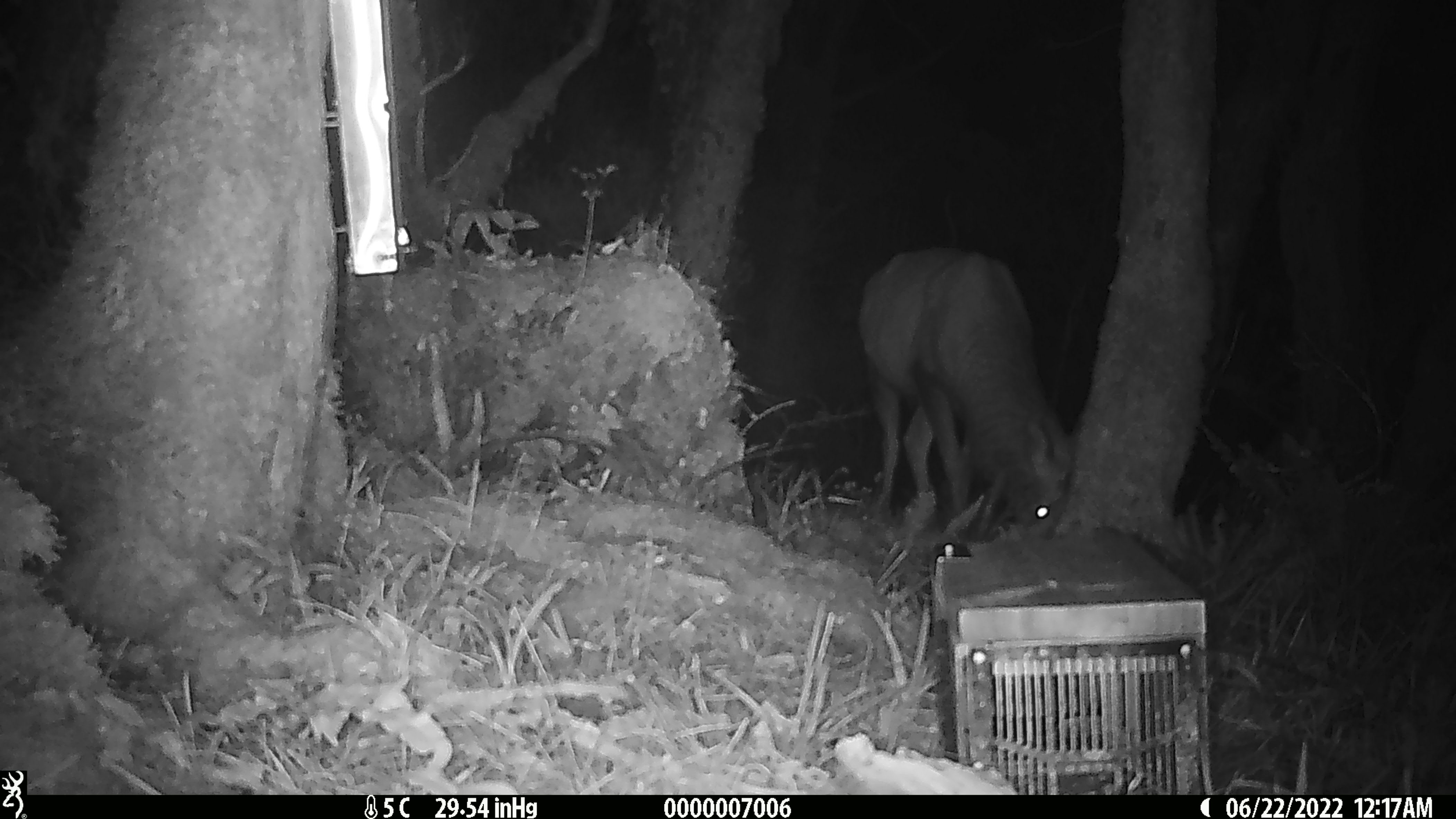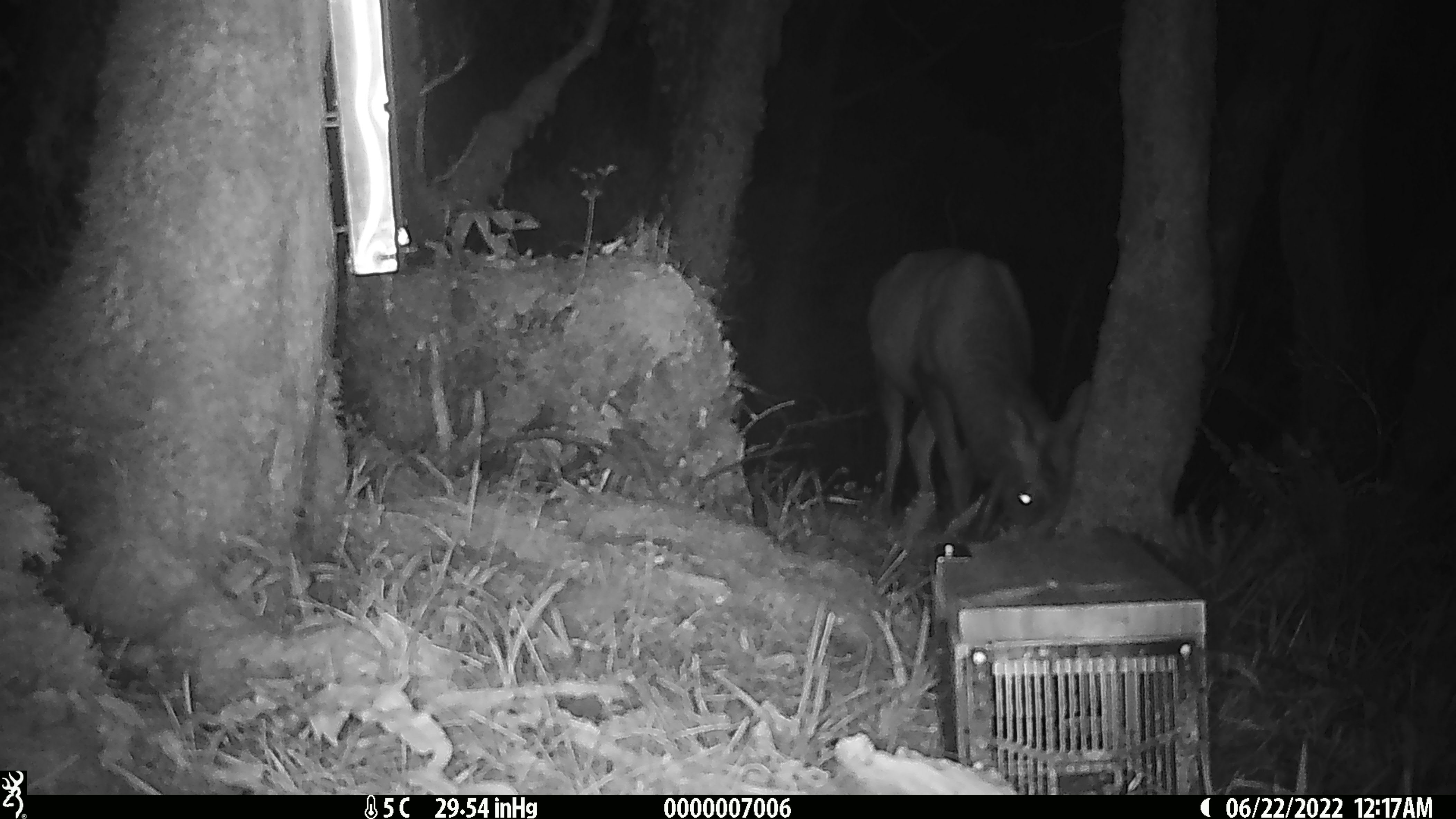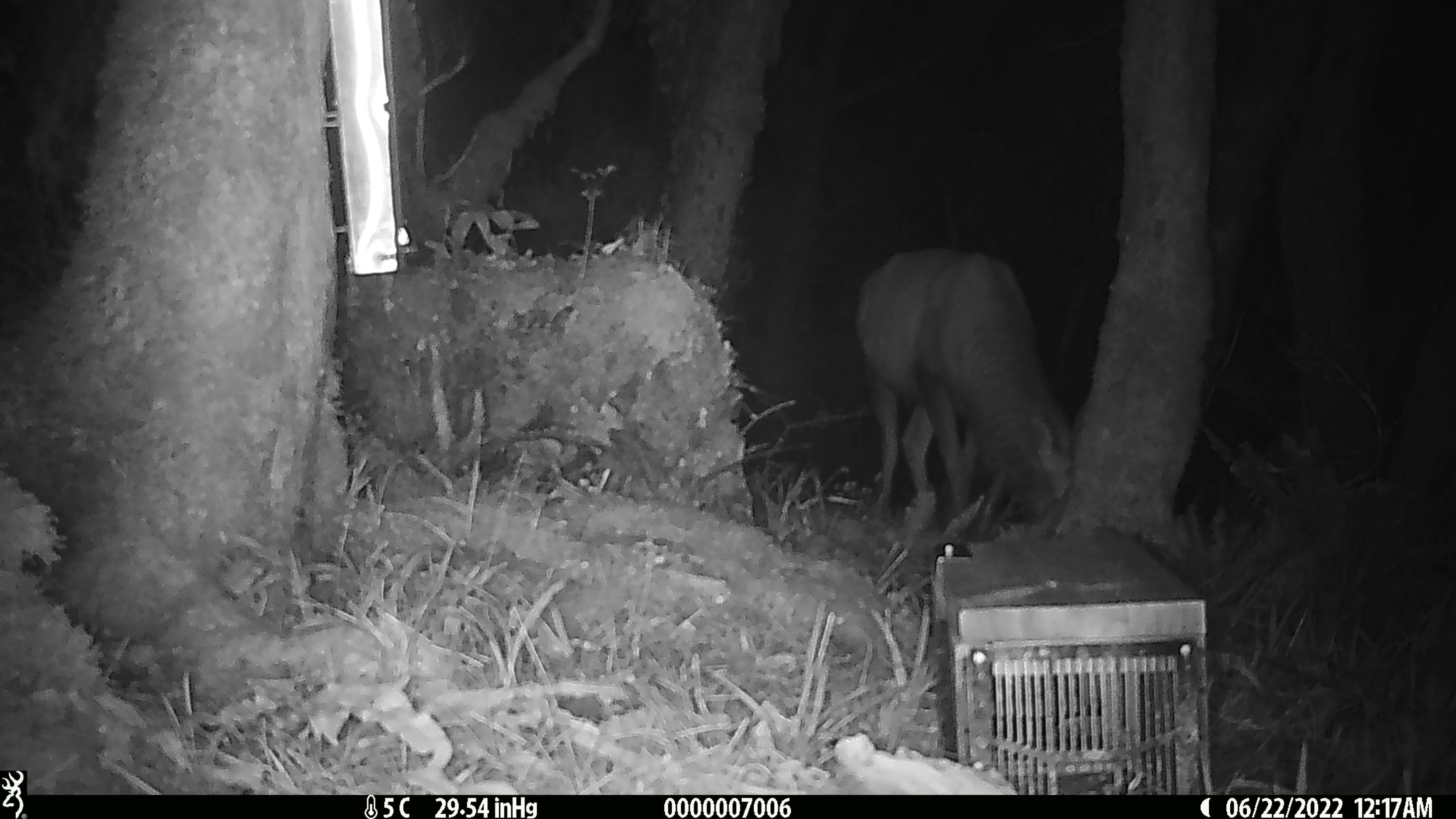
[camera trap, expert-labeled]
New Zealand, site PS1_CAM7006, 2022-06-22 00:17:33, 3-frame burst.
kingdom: Animalia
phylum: Chordata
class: Mammalia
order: Artiodactyla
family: Cervidae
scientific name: Cervidae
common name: deer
Deer (Cervidae).